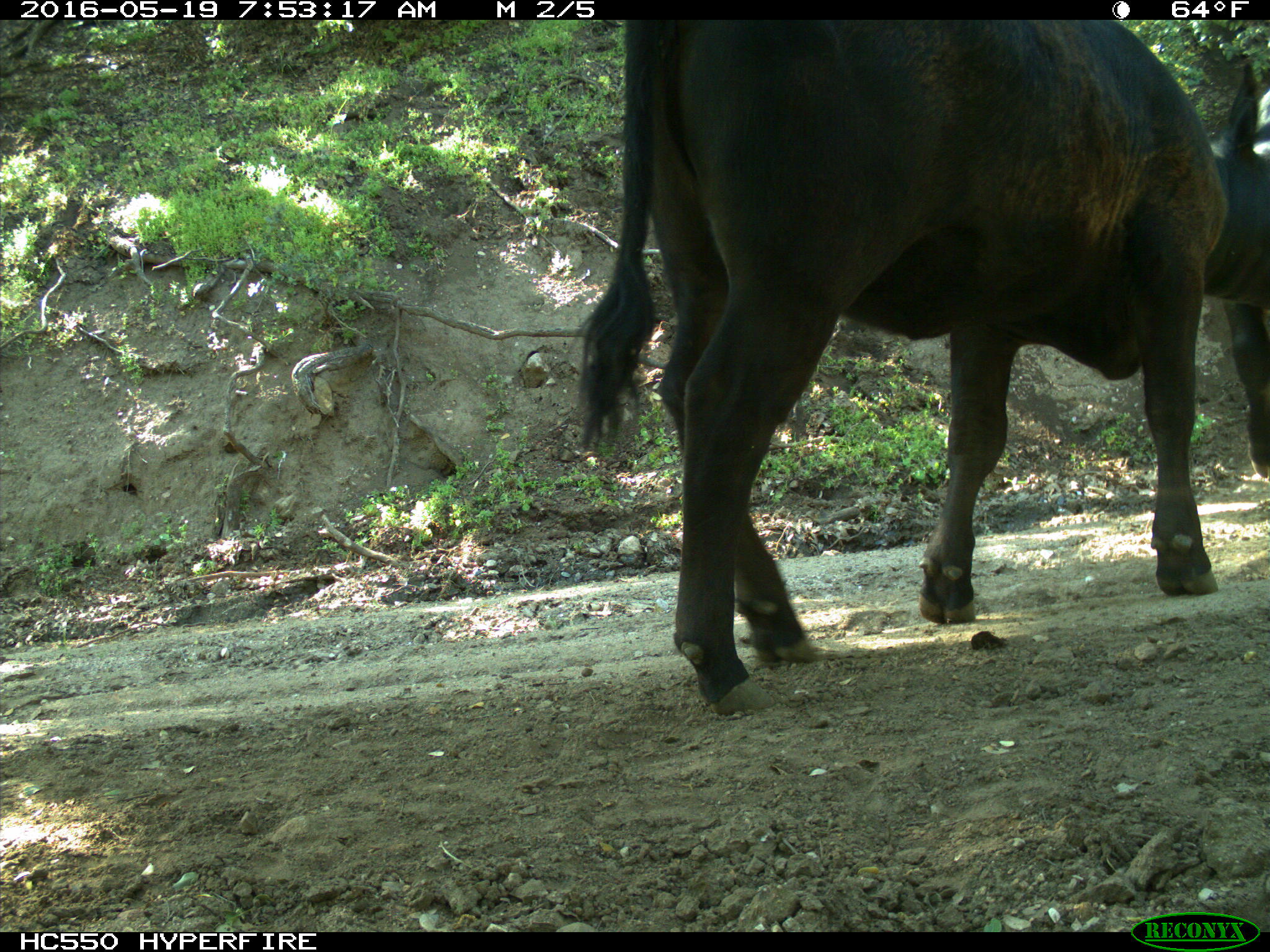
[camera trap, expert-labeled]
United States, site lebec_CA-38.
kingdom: Animalia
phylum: Chordata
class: Mammalia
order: Artiodactyla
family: Bovidae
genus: Bos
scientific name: Bos taurus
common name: domestic cow